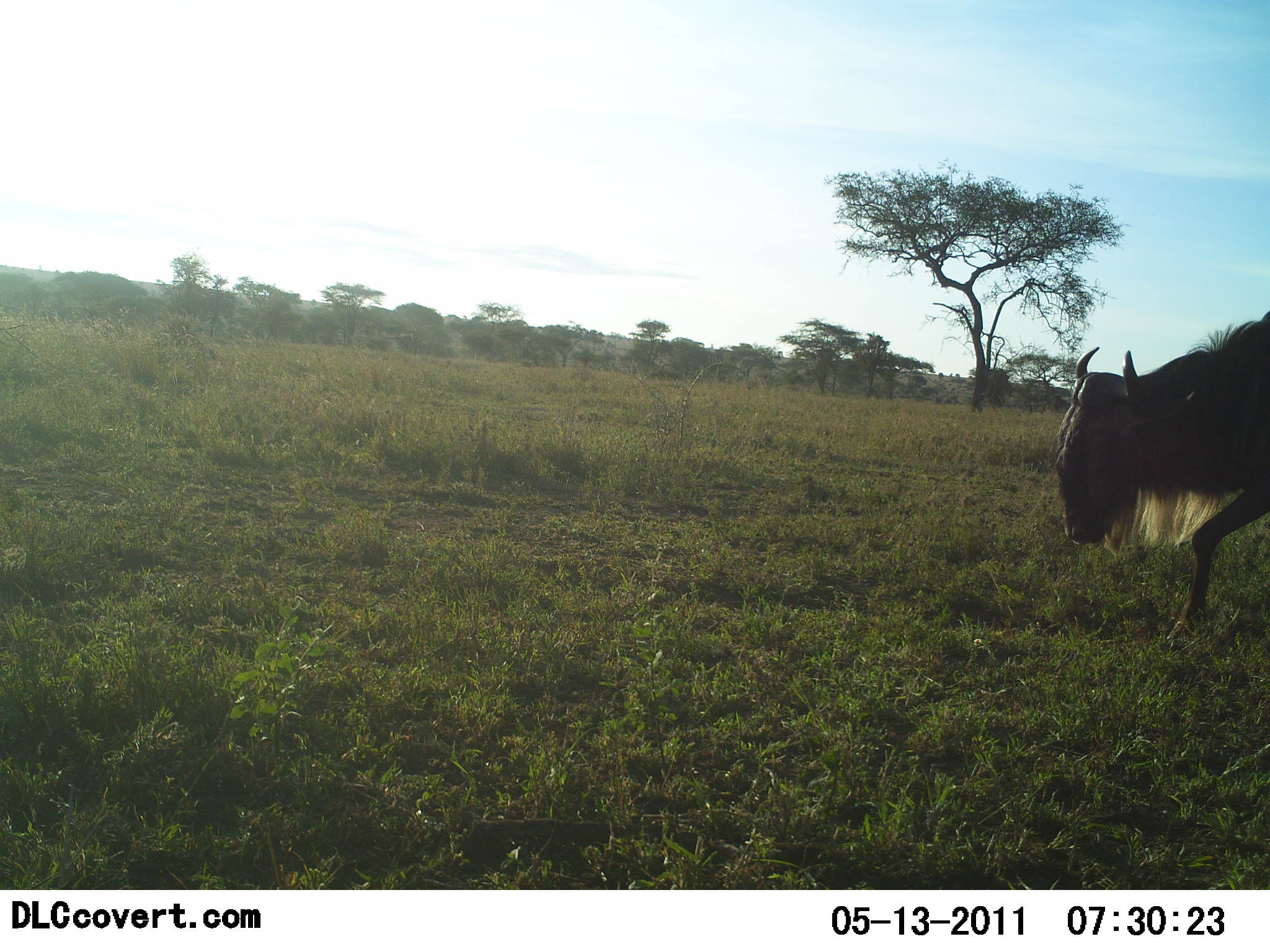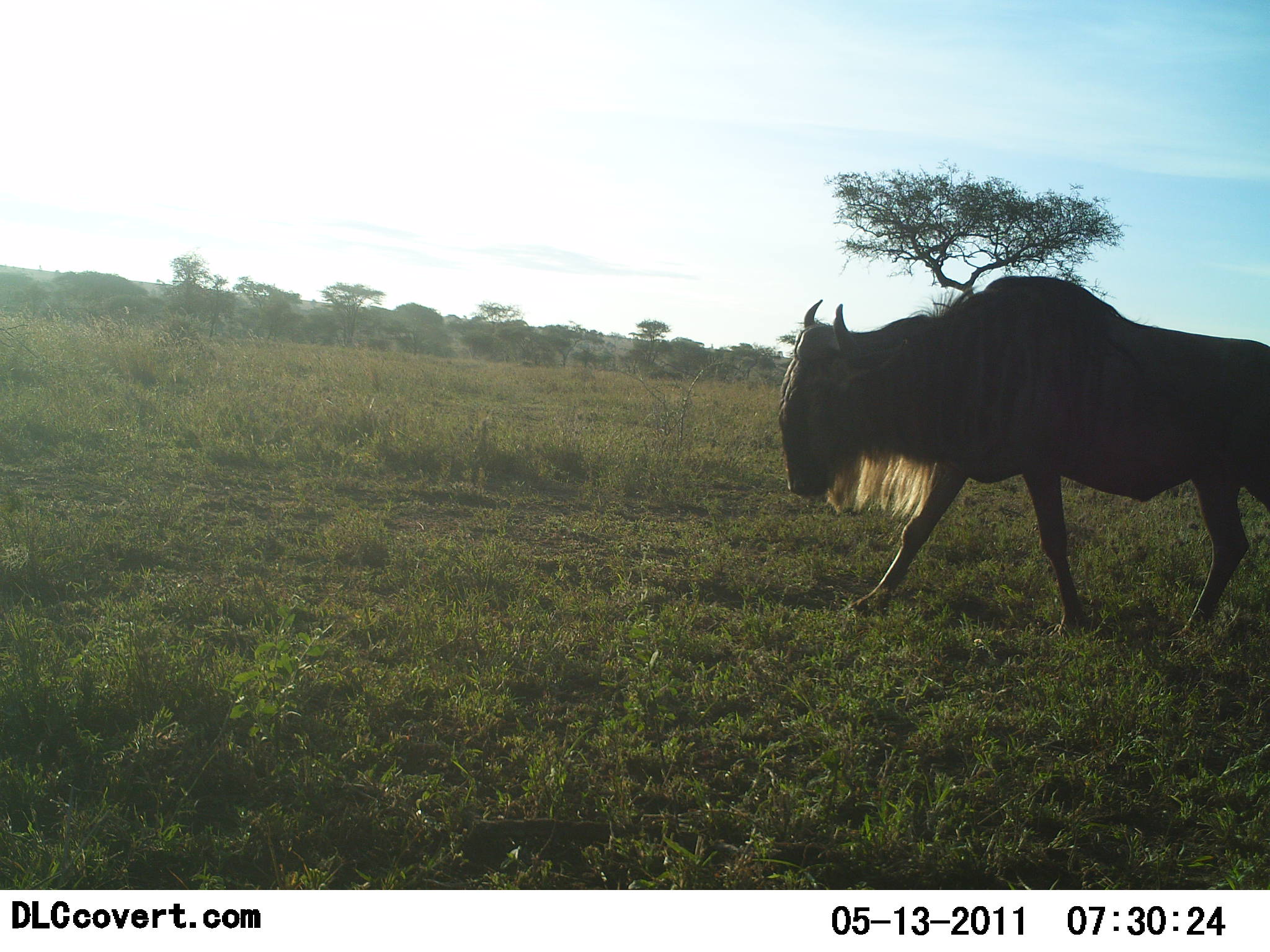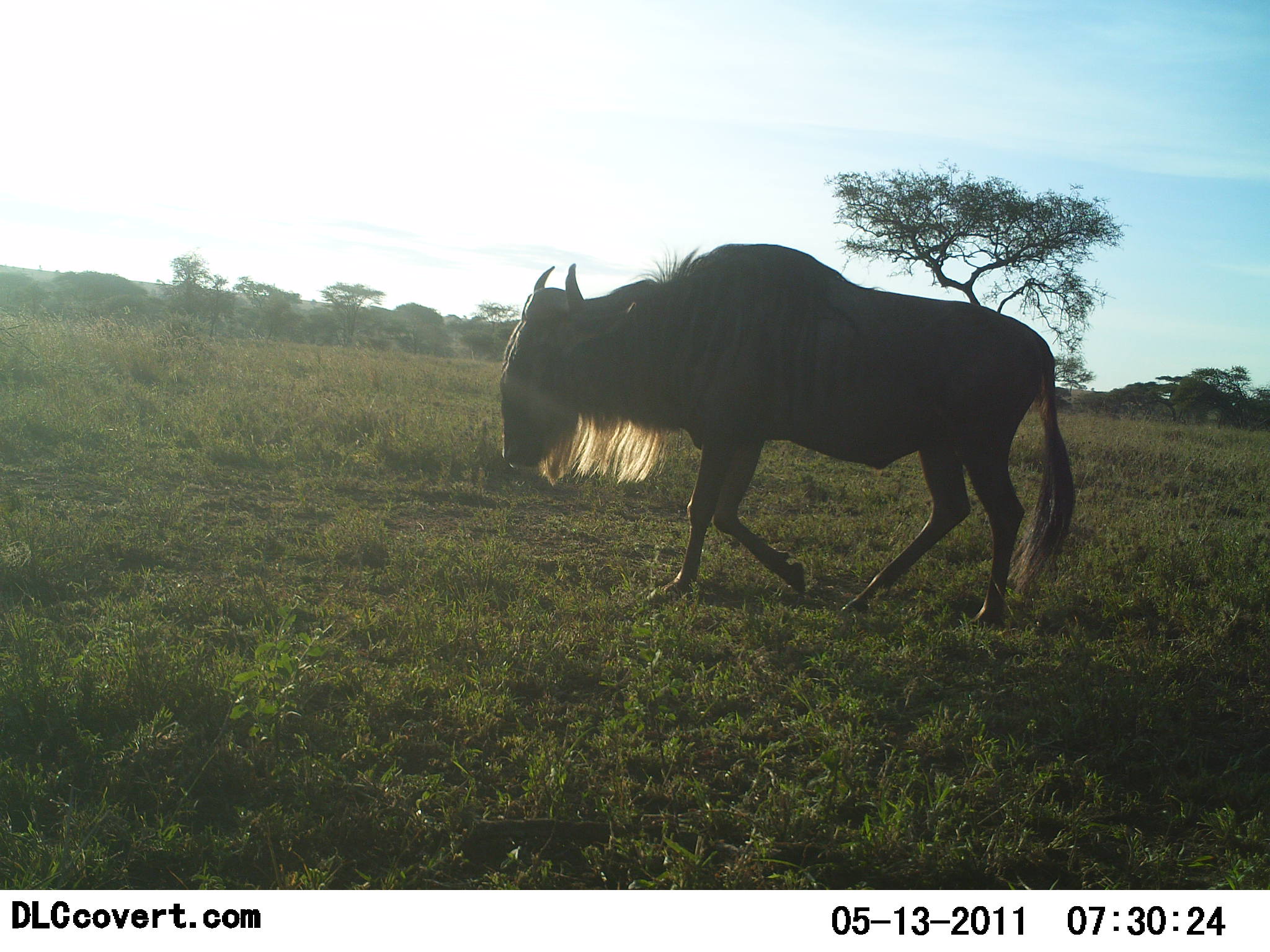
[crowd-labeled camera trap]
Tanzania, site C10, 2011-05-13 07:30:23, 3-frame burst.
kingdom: Animalia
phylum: Chordata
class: Mammalia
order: Artiodactyla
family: Bovidae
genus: Connochaetes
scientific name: Connochaetes taurinus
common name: blue wildebeest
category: wildebeest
Wildebeest (blue wildebeest) (Connochaetes taurinus), count 1. Behavior (volunteer vote fractions): standing 0%, resting 0%, moving 100%, interacting 0%. Young present (vote fraction): 0%. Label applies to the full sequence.